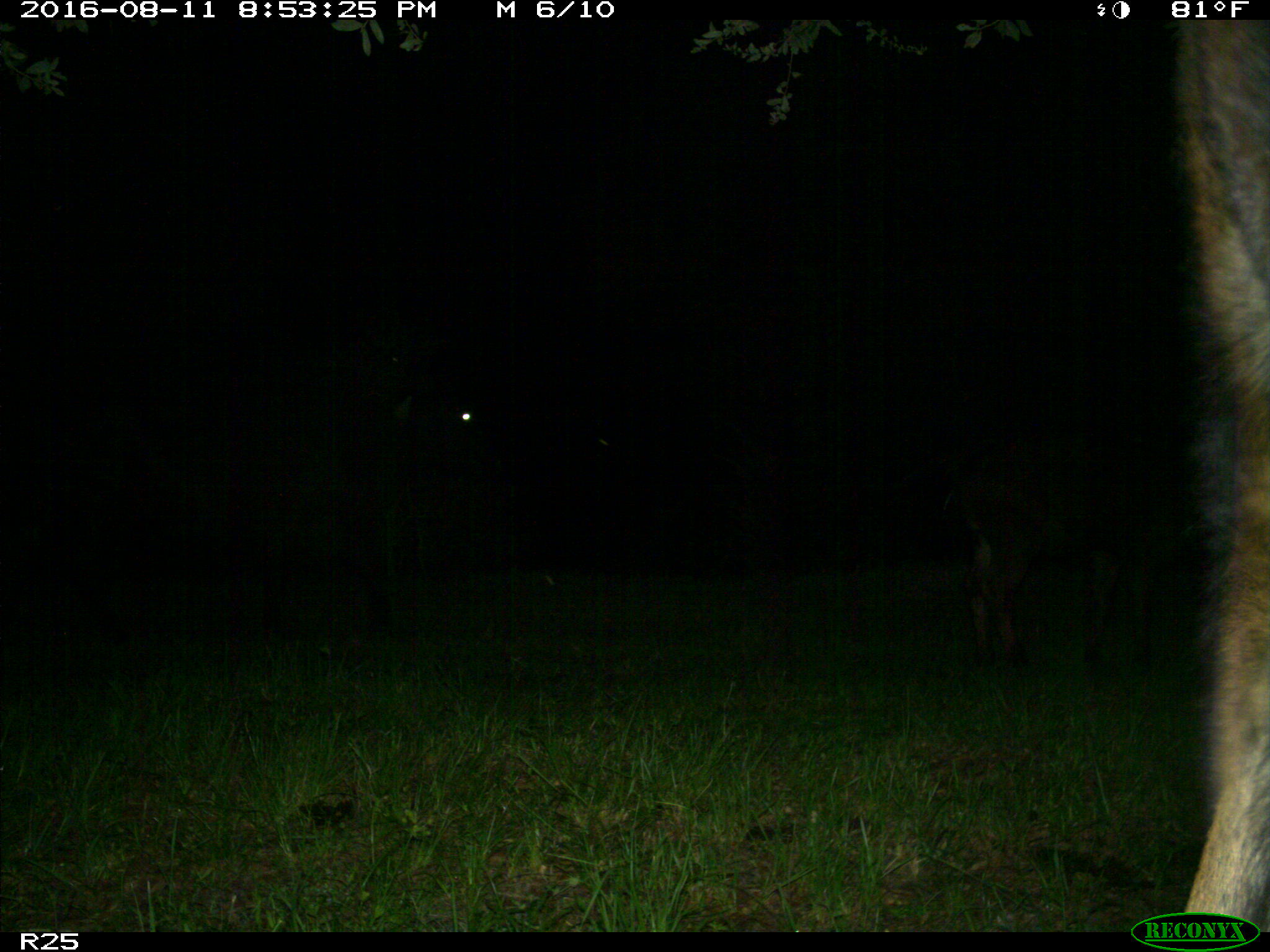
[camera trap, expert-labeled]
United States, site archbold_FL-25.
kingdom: Animalia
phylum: Chordata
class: Mammalia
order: Artiodactyla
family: Bovidae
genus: Bos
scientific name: Bos taurus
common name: domestic cow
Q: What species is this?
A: Bos taurus (domestic cow).